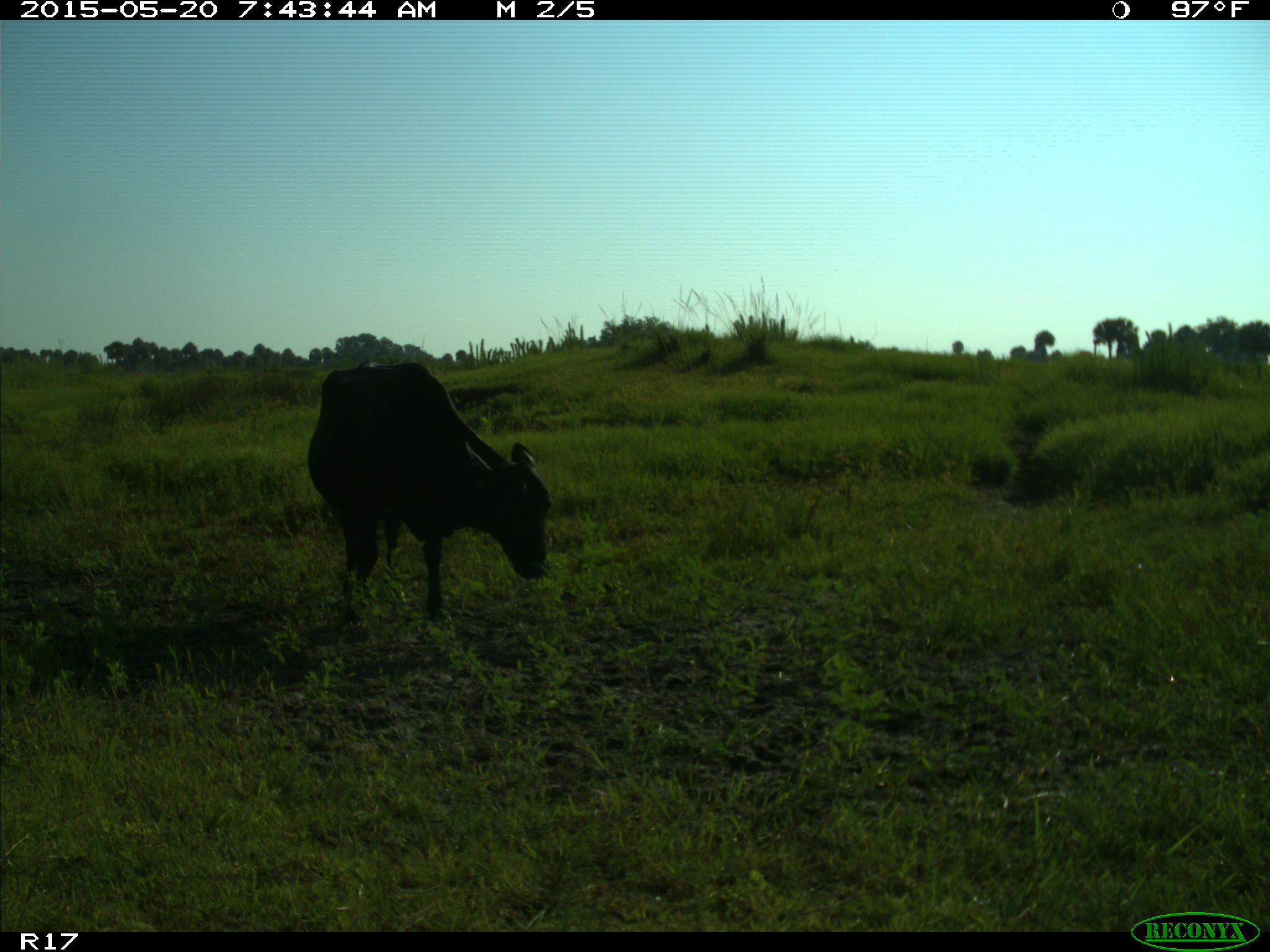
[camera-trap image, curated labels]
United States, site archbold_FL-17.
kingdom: Animalia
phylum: Chordata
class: Mammalia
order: Artiodactyla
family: Bovidae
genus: Bos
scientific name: Bos taurus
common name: domestic cow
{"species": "Bos taurus (domestic cow)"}